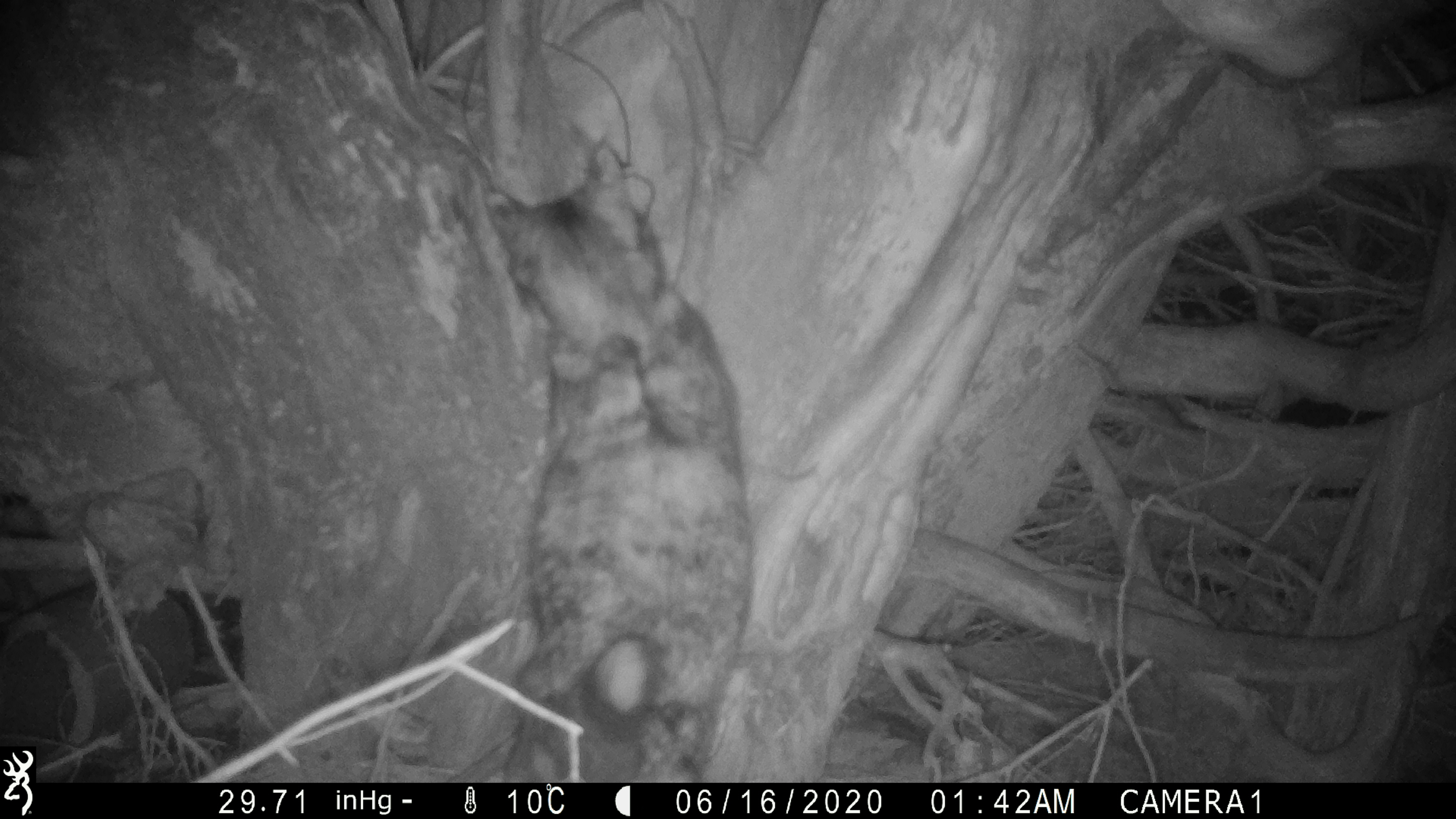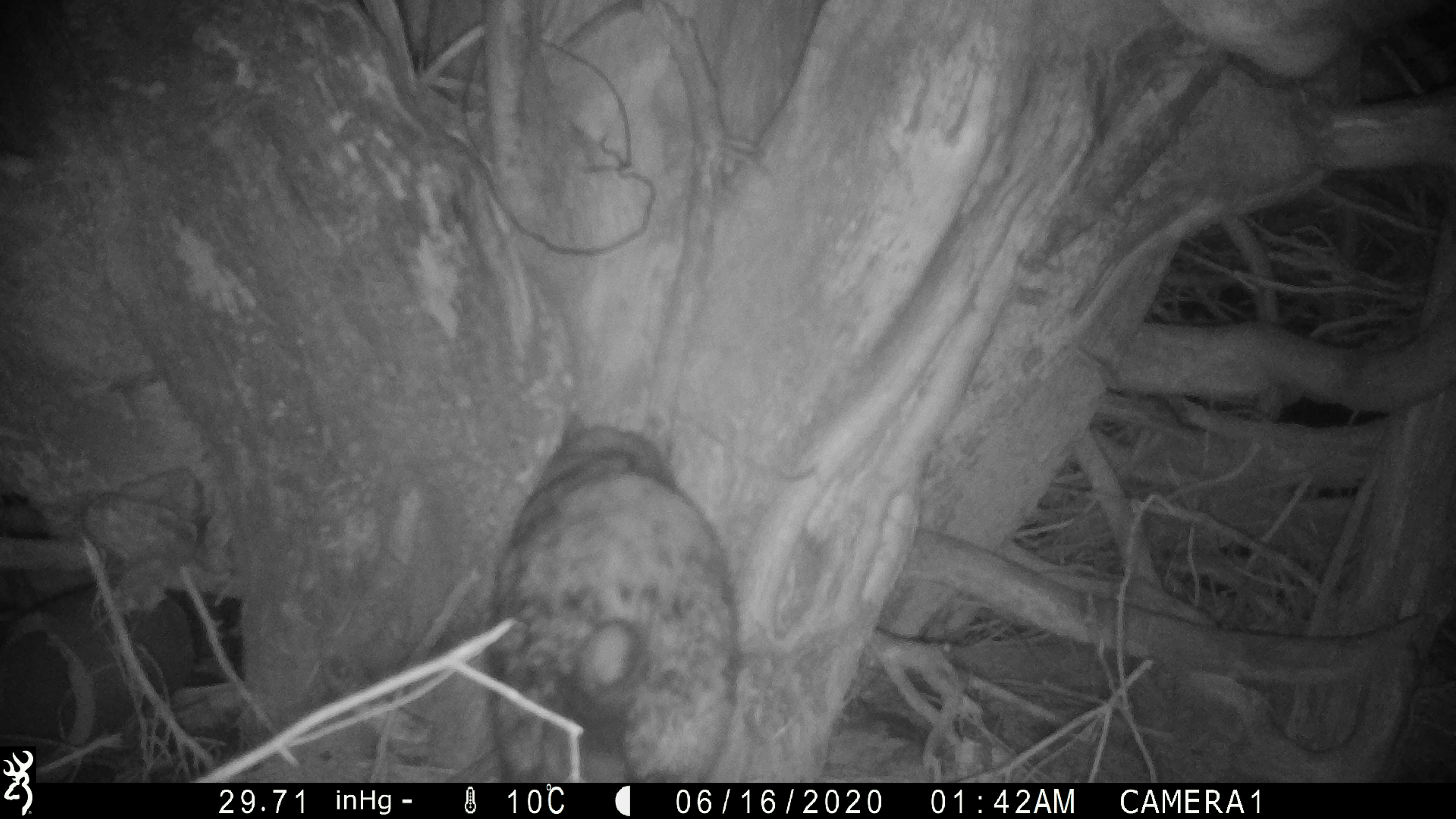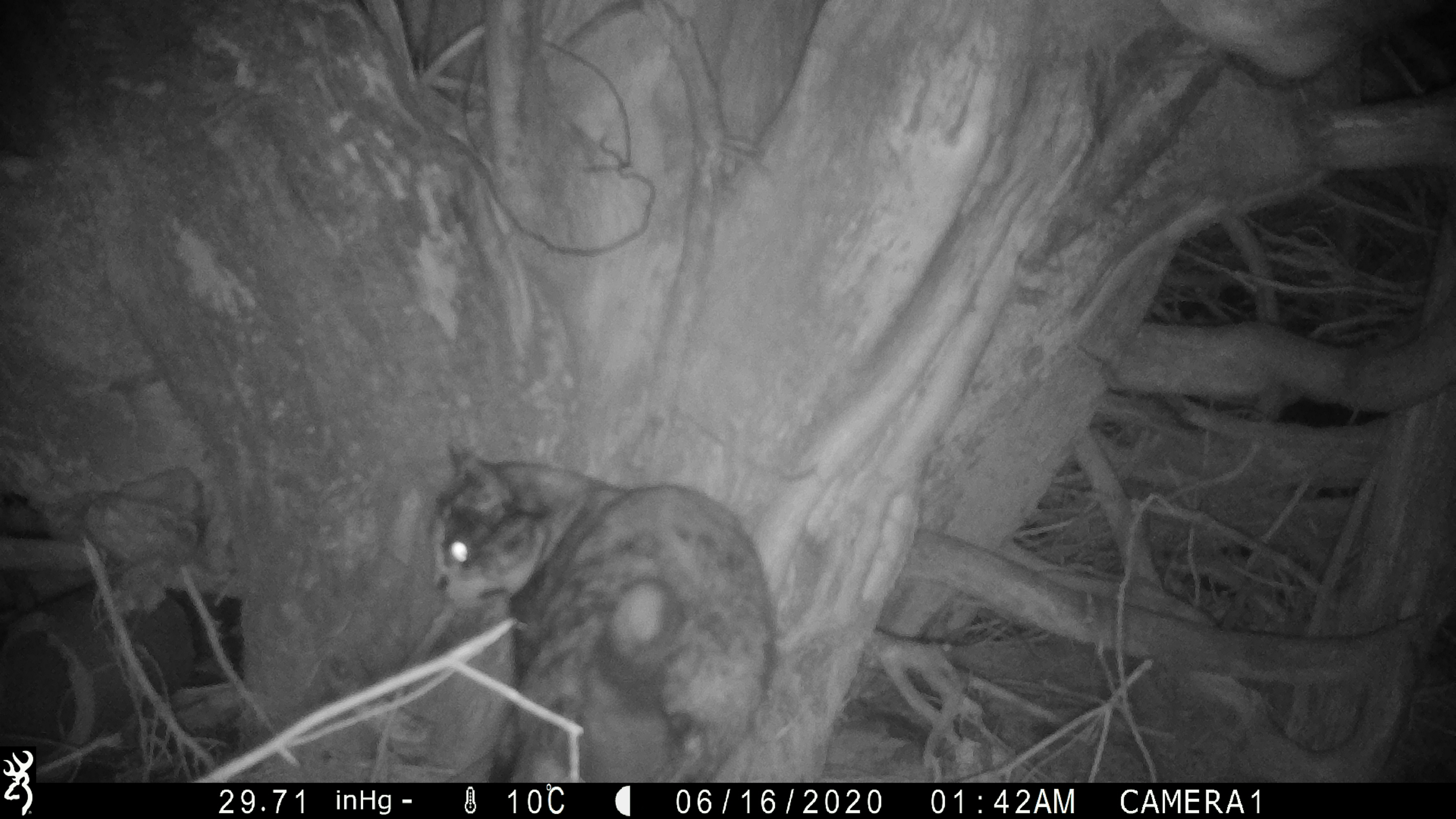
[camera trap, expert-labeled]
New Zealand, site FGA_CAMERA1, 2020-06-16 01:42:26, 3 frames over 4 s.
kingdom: Animalia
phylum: Chordata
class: Mammalia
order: Carnivora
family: Felidae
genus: Felis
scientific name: Felis catus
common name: domestic cat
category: cat